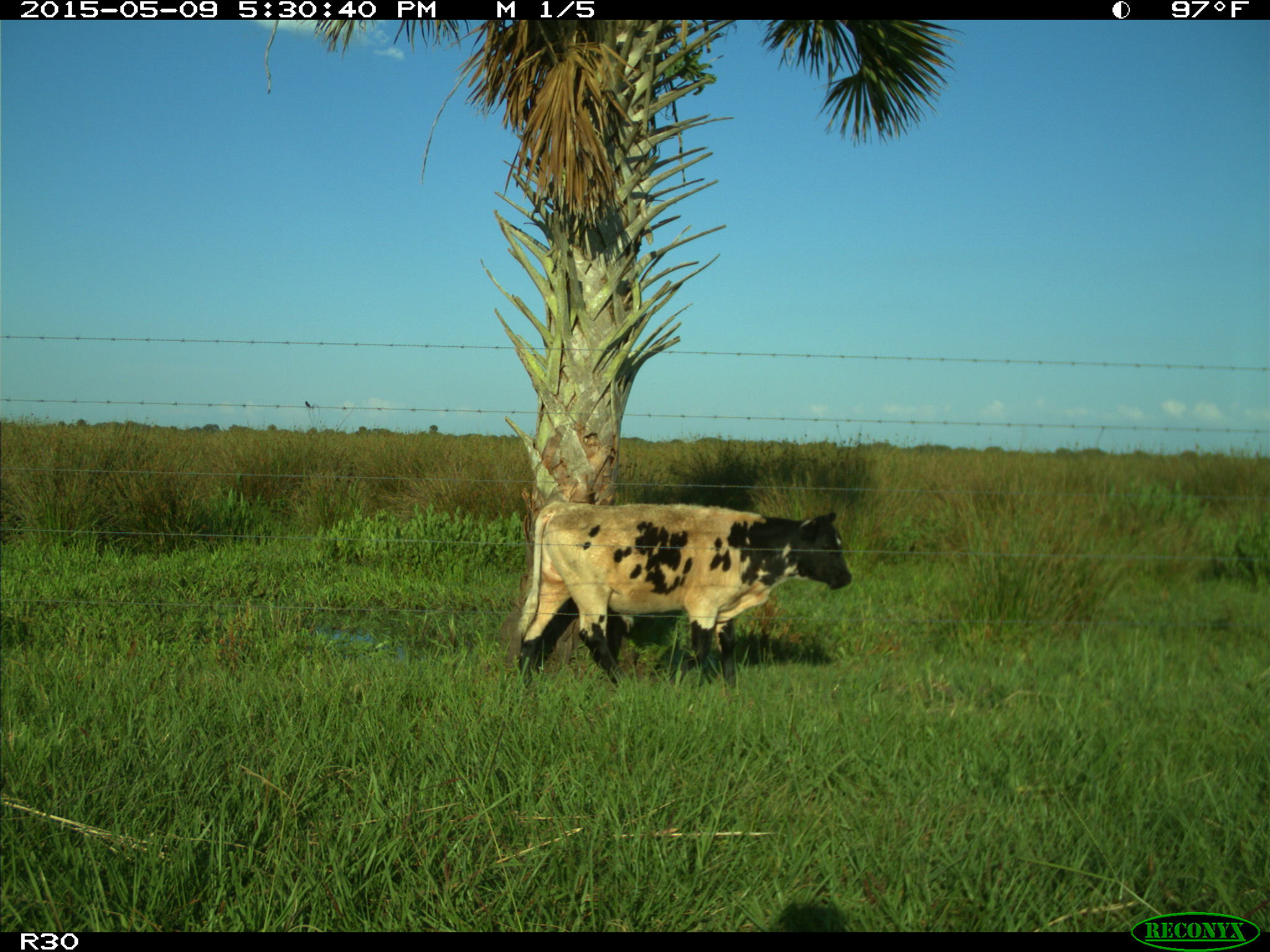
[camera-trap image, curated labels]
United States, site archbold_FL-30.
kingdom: Animalia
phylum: Chordata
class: Mammalia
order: Artiodactyla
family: Bovidae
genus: Bos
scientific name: Bos taurus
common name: domestic cow